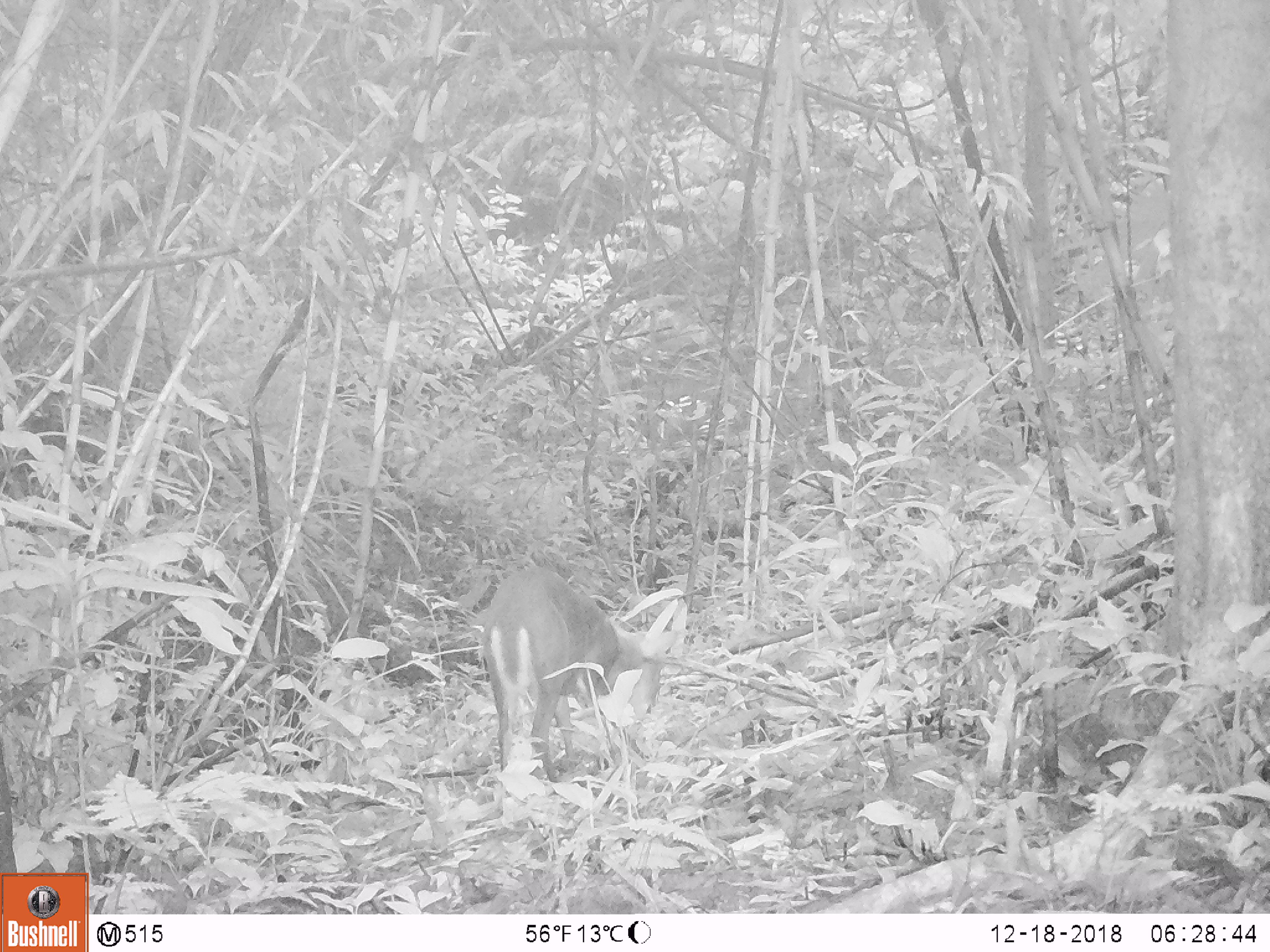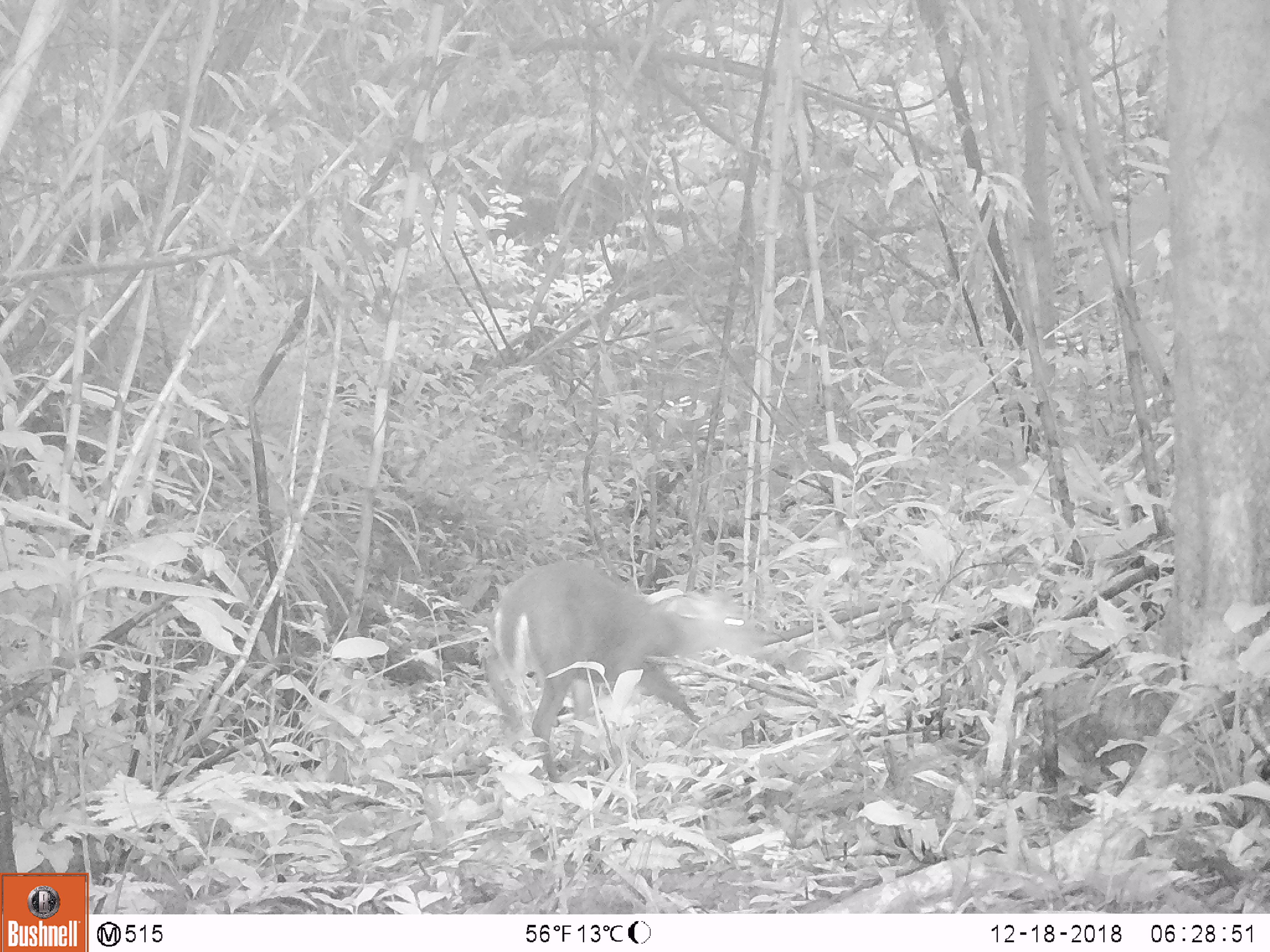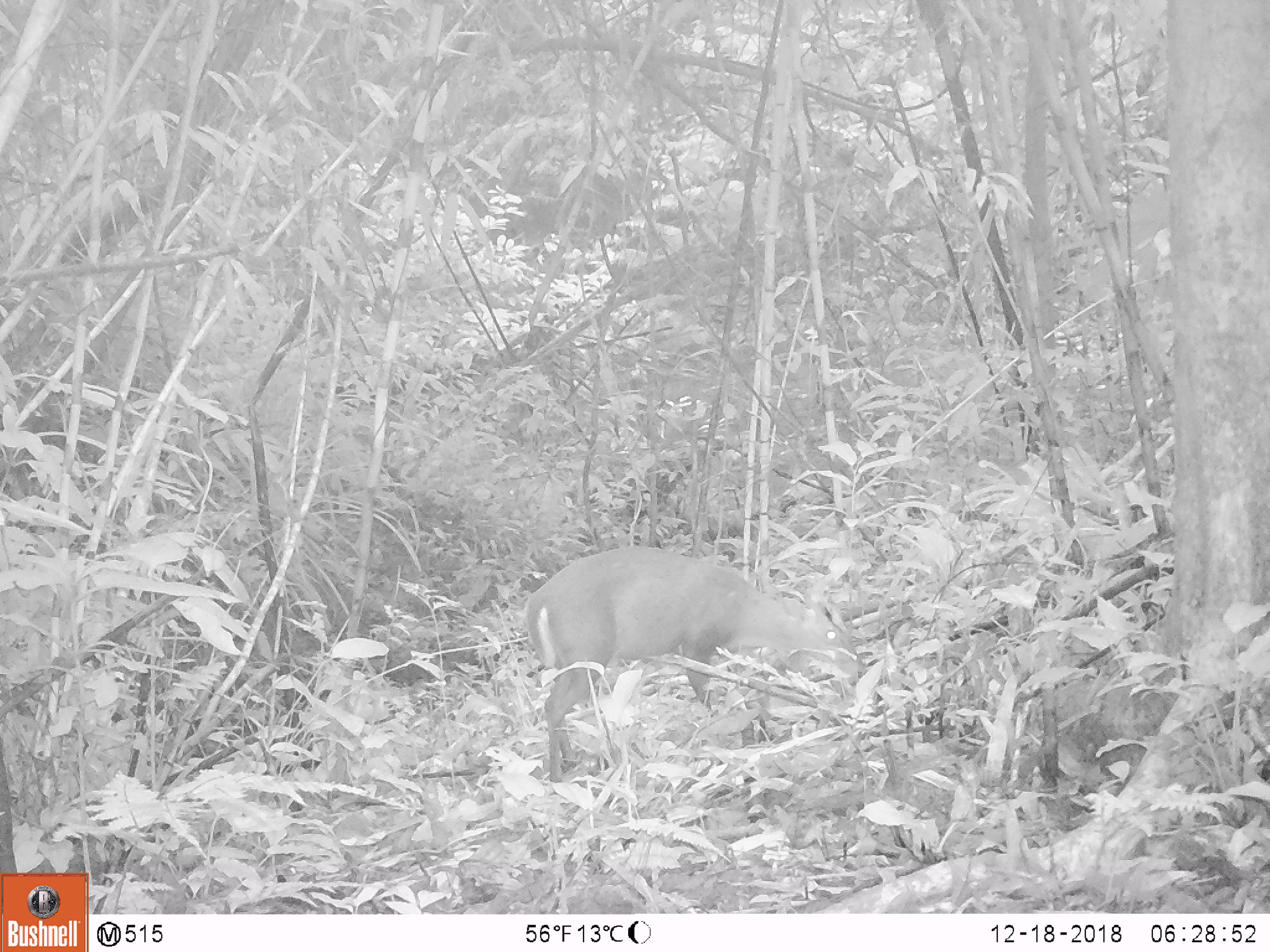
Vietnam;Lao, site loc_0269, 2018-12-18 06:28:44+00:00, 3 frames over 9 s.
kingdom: Animalia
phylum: Chordata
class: Mammalia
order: Artiodactyla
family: Cervidae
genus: Muntiacus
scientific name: Muntiacus rooseveltorum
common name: roosevelt's muntjac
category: roosevelts muntjac group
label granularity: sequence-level